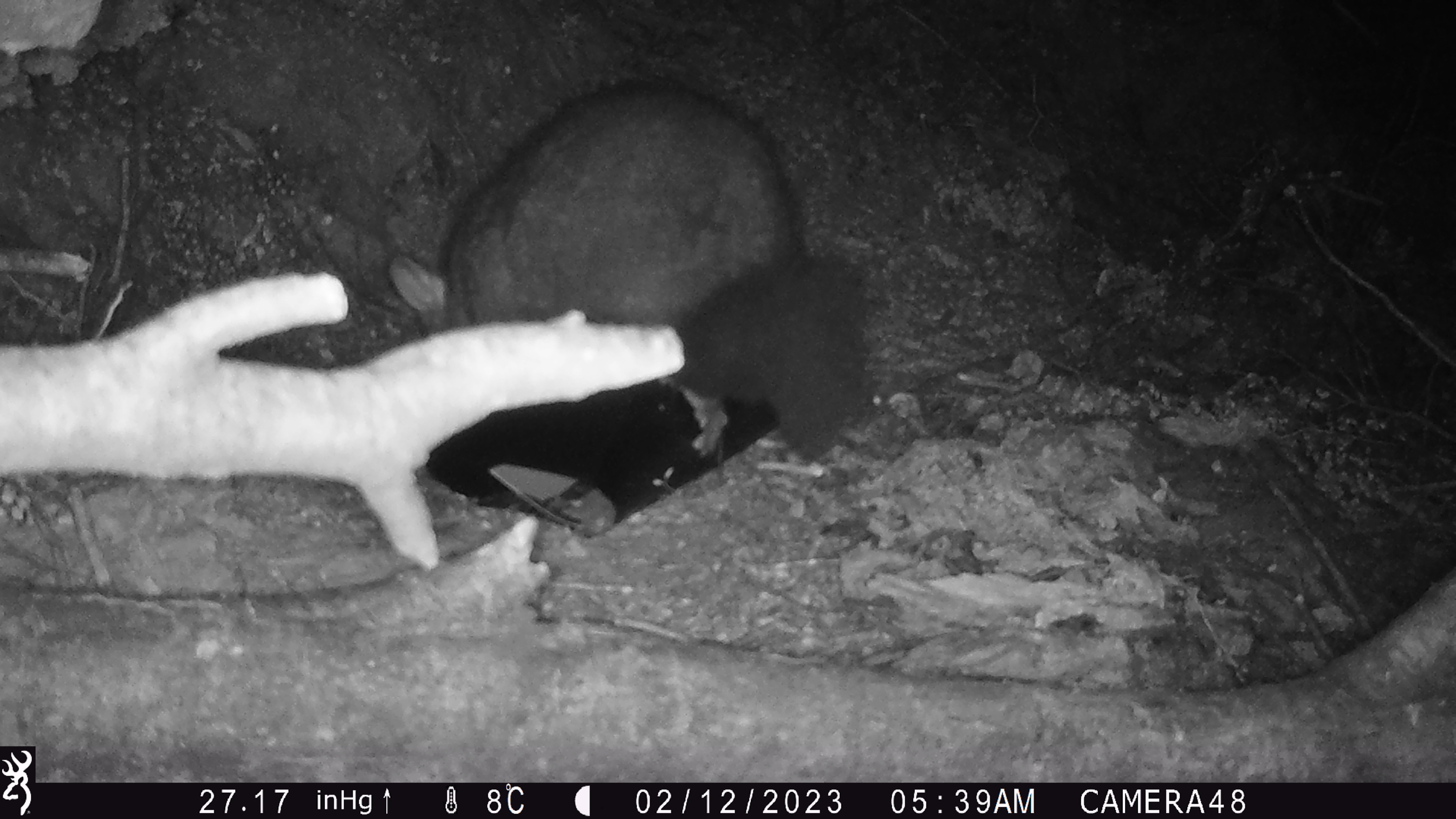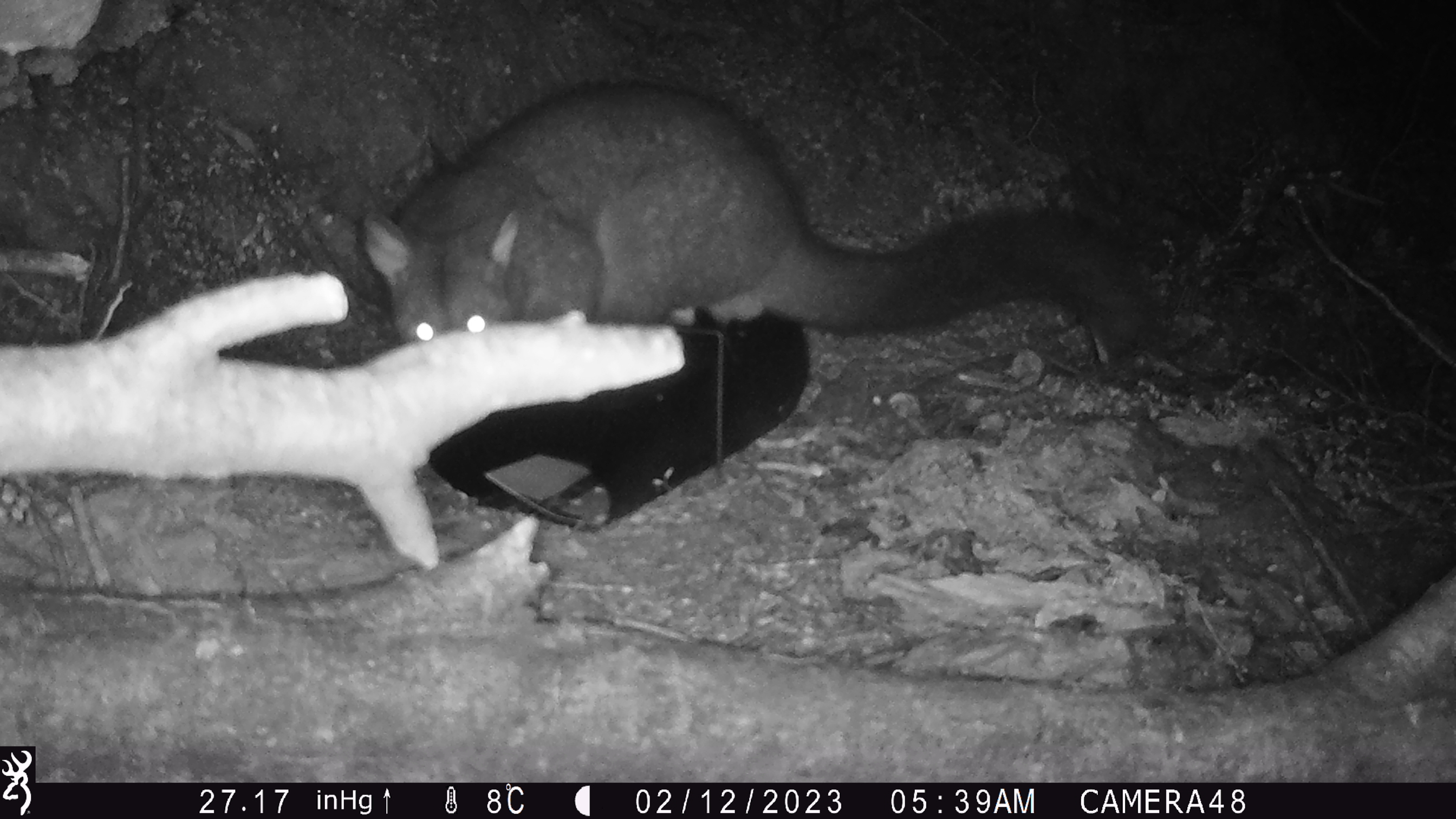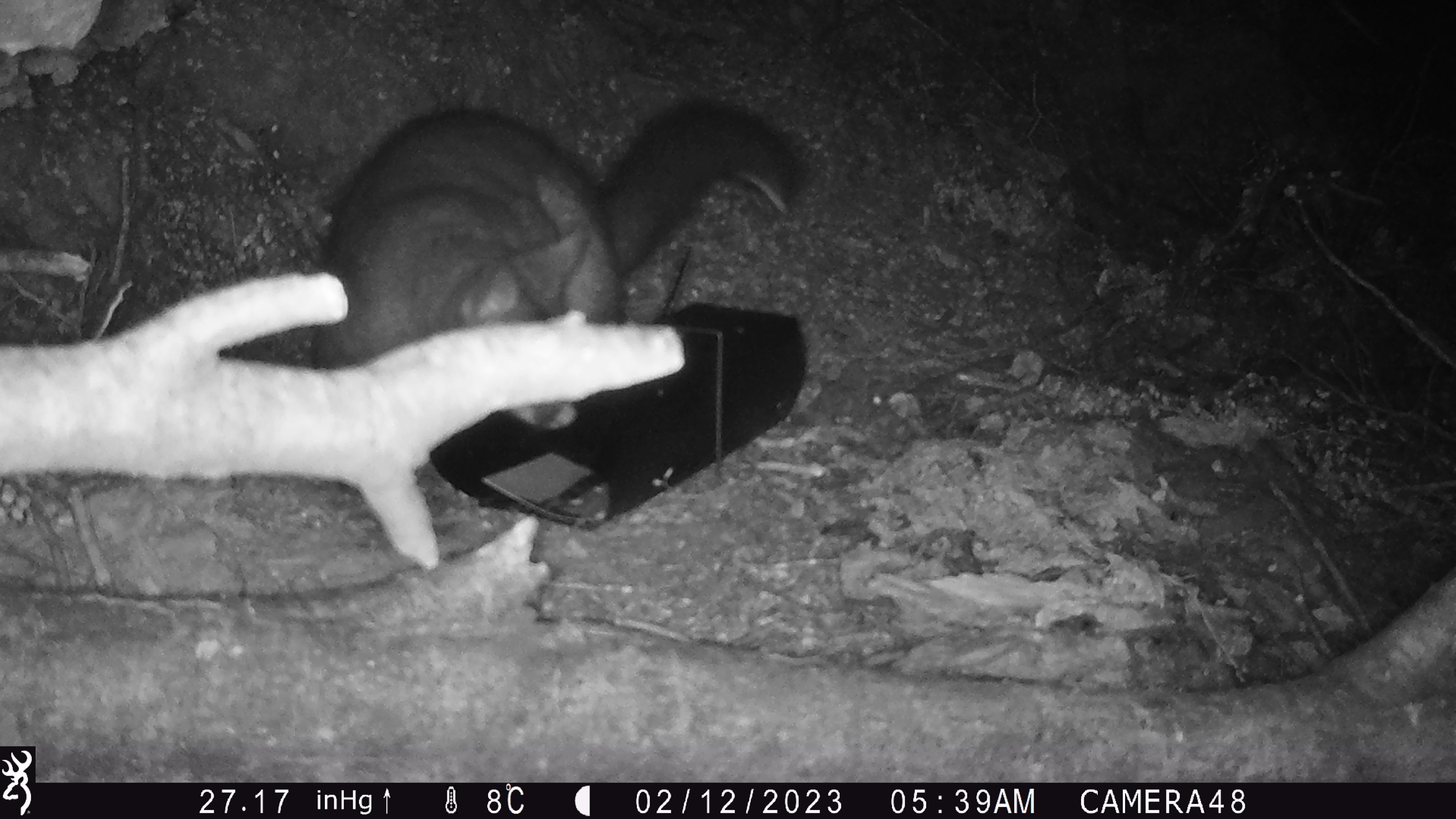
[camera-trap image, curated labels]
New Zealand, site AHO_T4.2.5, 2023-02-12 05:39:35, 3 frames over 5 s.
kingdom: Animalia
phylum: Chordata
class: Mammalia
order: Carnivora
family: Mustelidae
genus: Mustela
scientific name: Mustela erminea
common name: stoat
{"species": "stoat (Mustela erminea)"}